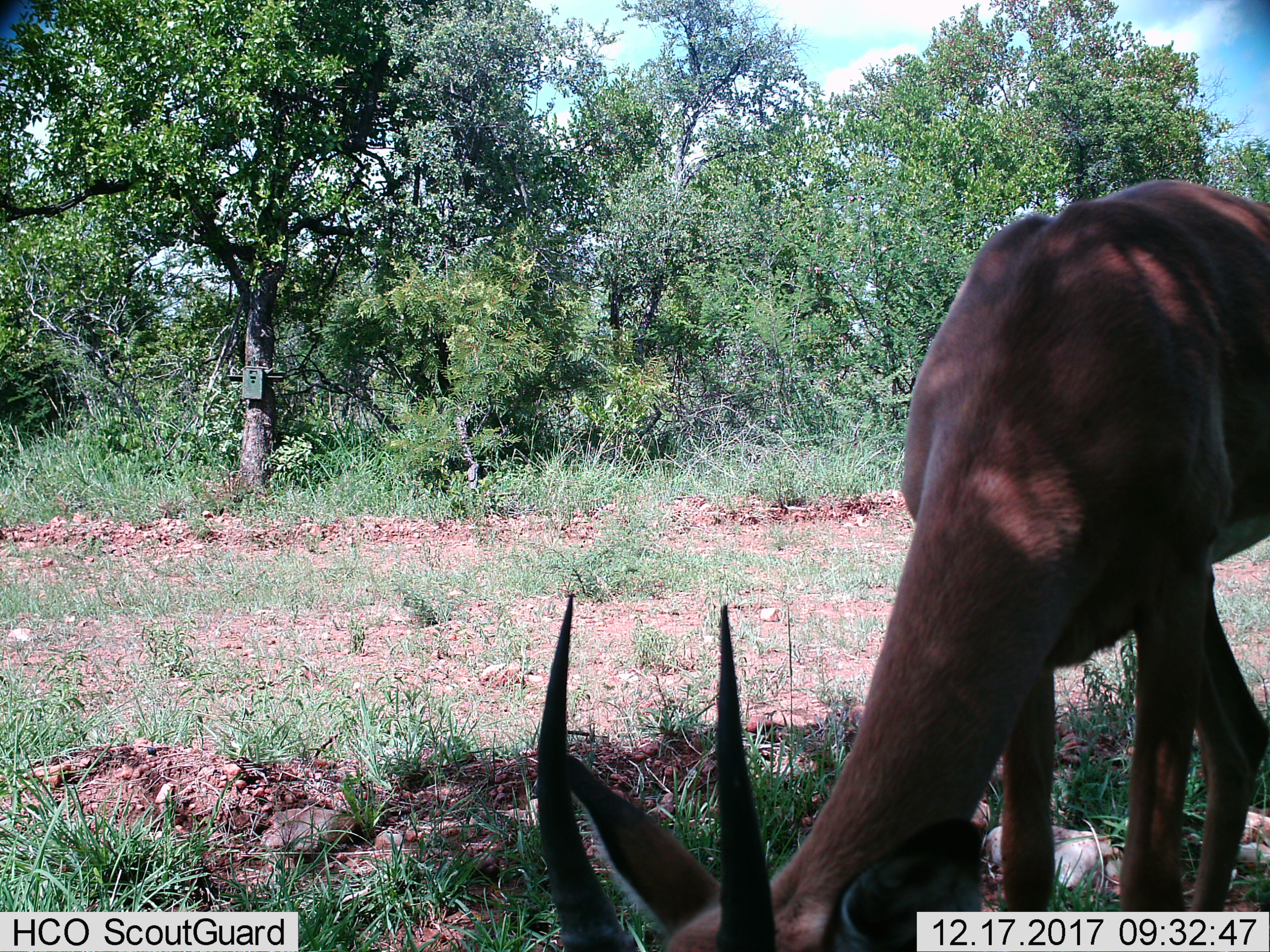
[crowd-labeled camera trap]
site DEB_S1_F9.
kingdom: Animalia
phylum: Chordata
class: Mammalia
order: Artiodactyla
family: Bovidae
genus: Aepyceros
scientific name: Aepyceros melampus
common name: impala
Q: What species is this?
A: Impala (Aepyceros melampus).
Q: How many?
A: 1.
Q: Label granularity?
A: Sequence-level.